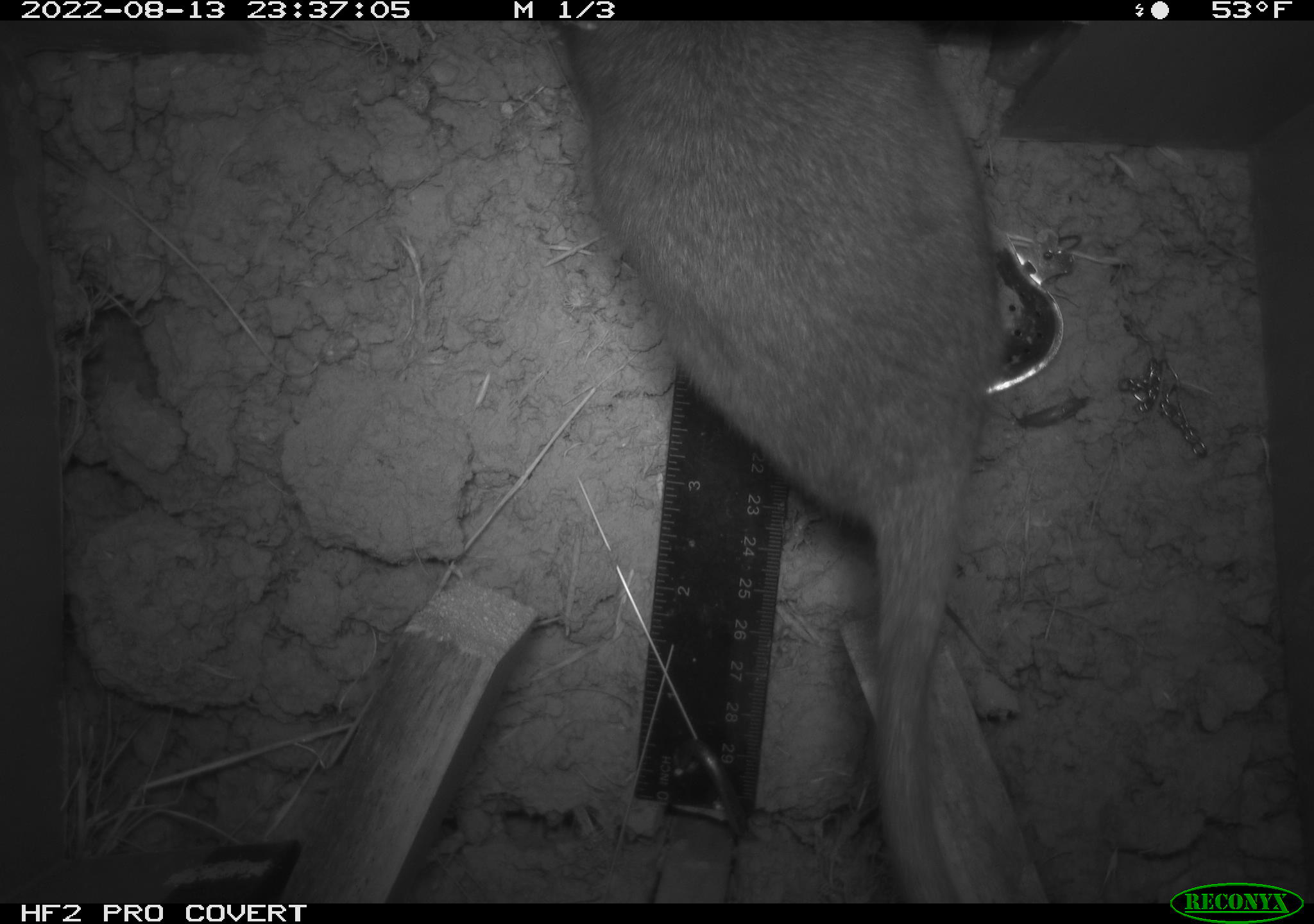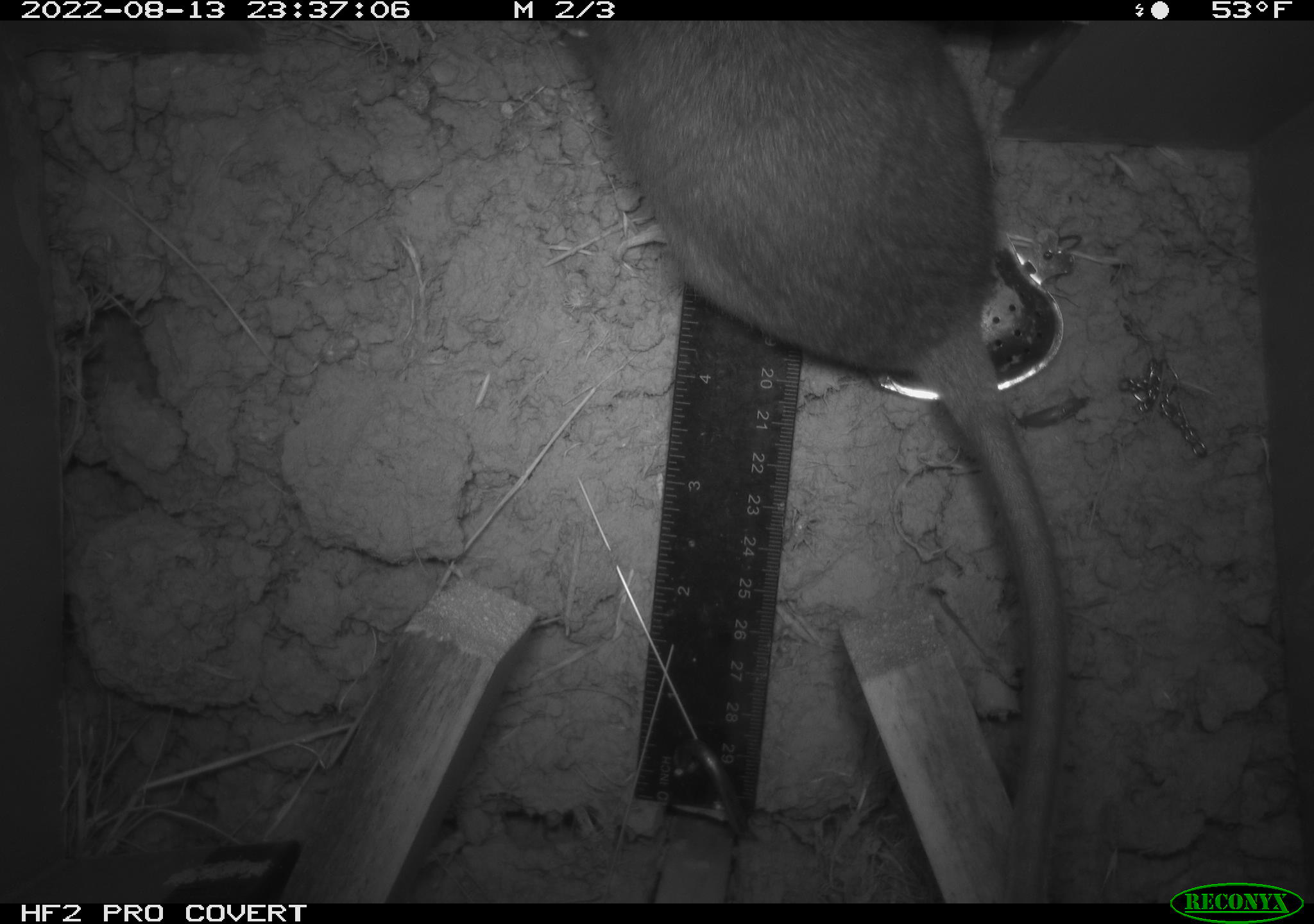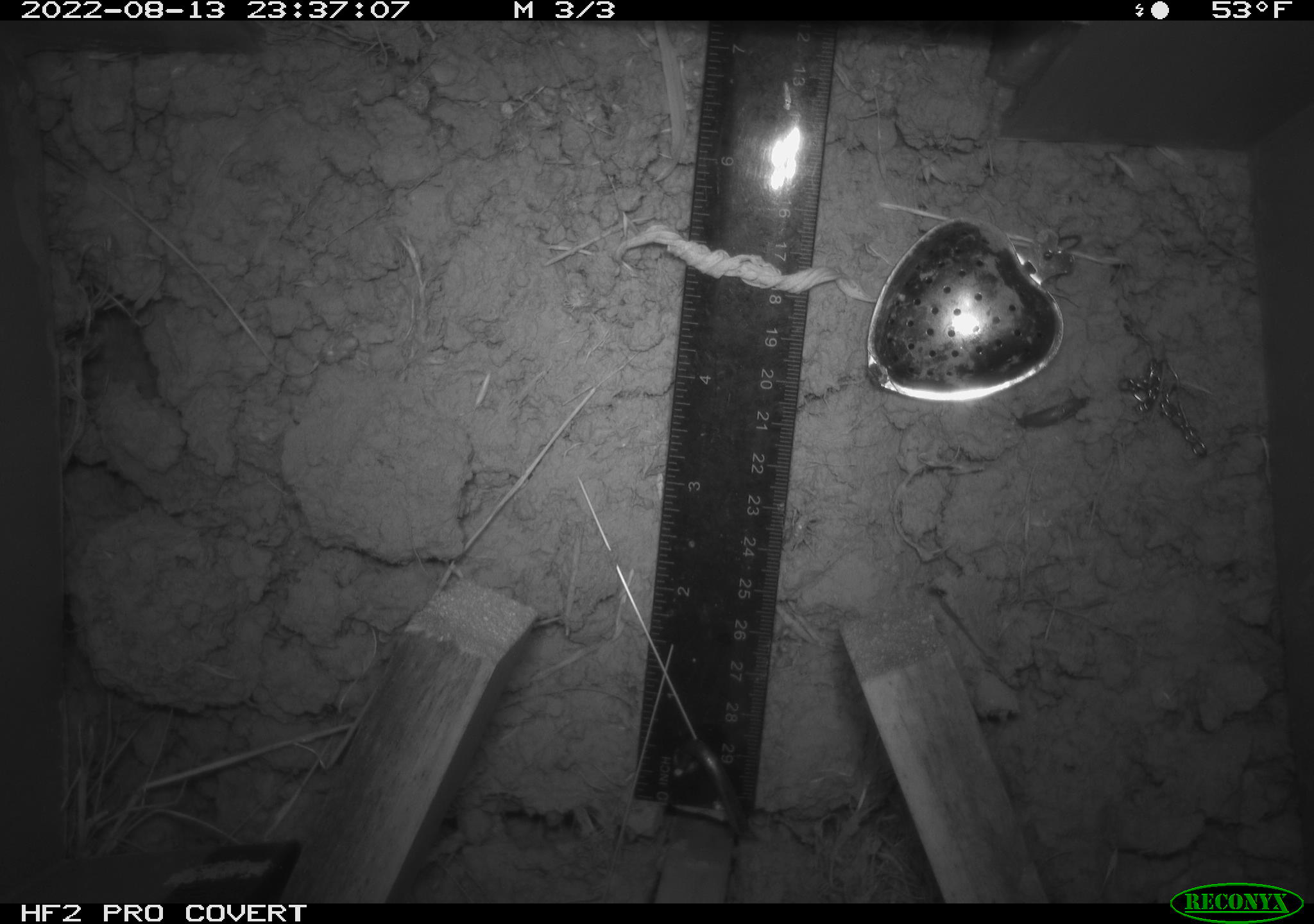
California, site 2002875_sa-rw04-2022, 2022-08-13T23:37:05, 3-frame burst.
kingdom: Animalia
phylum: Chordata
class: Mammalia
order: Rodentia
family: Cricetidae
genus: Neotoma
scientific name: Neotoma fuscipes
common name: dusky-footed woodrat